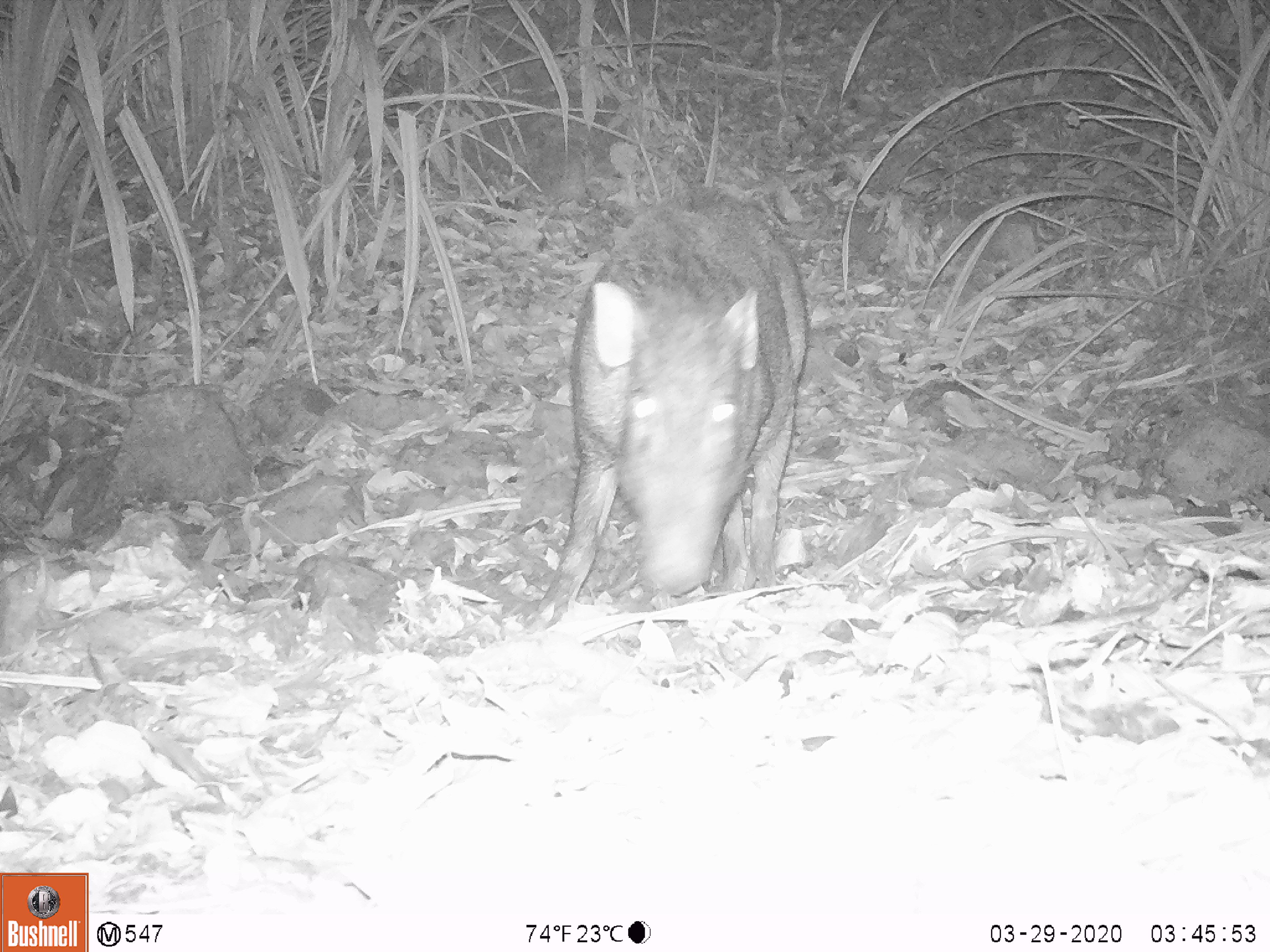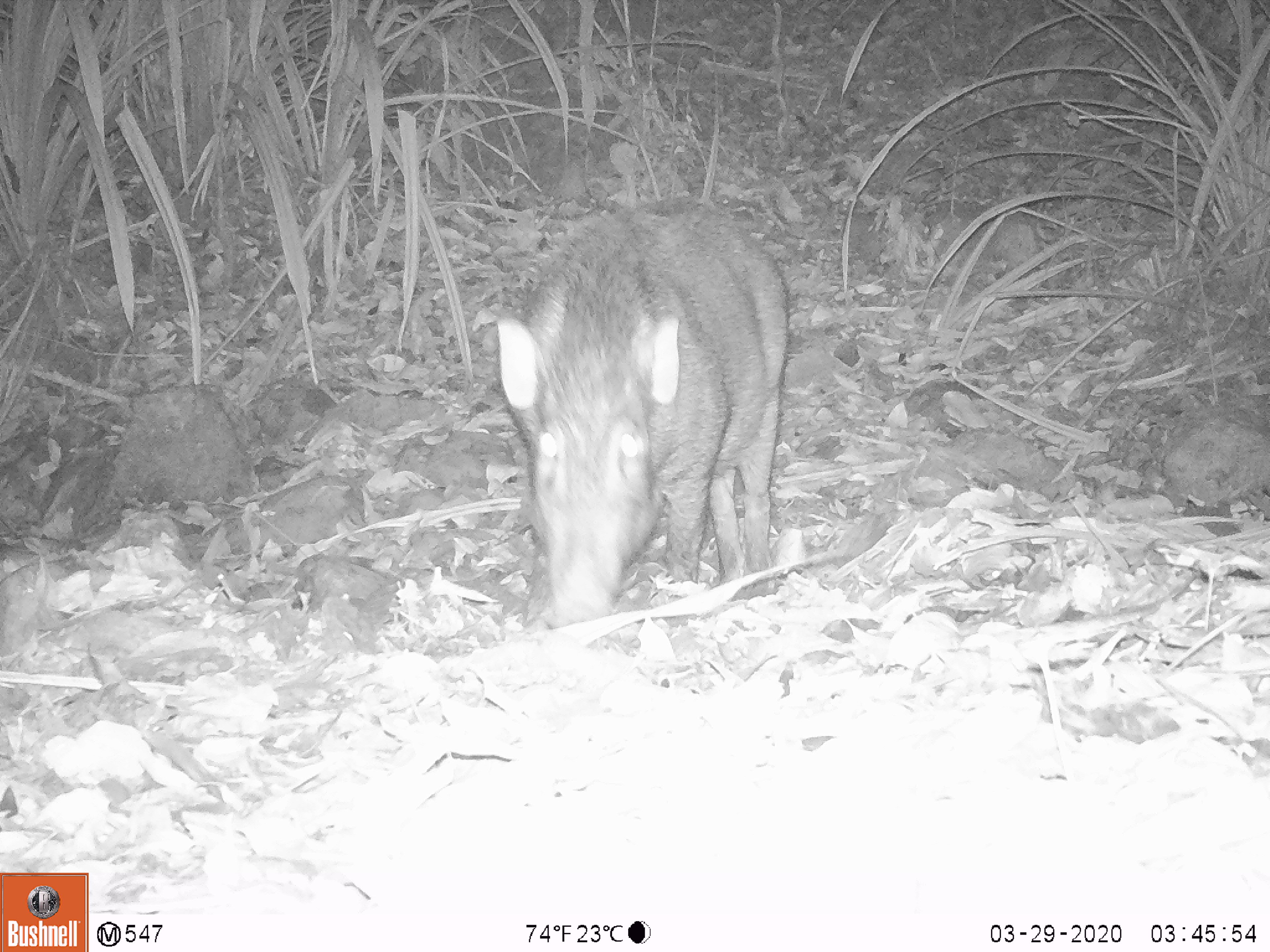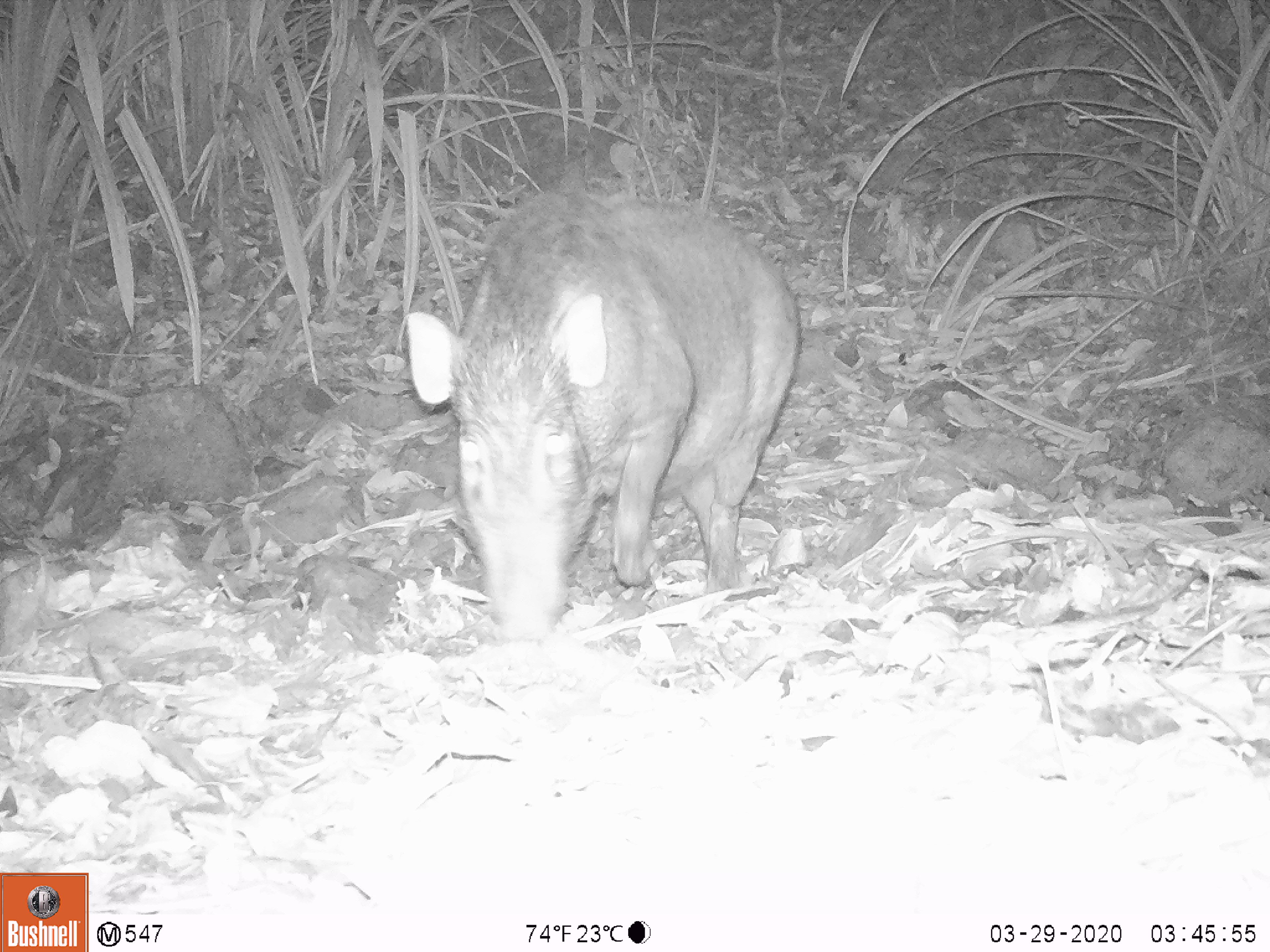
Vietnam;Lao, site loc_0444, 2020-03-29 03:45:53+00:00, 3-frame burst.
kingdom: Animalia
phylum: Chordata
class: Mammalia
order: Artiodactyla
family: Suidae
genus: Sus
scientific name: Sus scrofa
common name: eurasian wild pig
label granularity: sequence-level